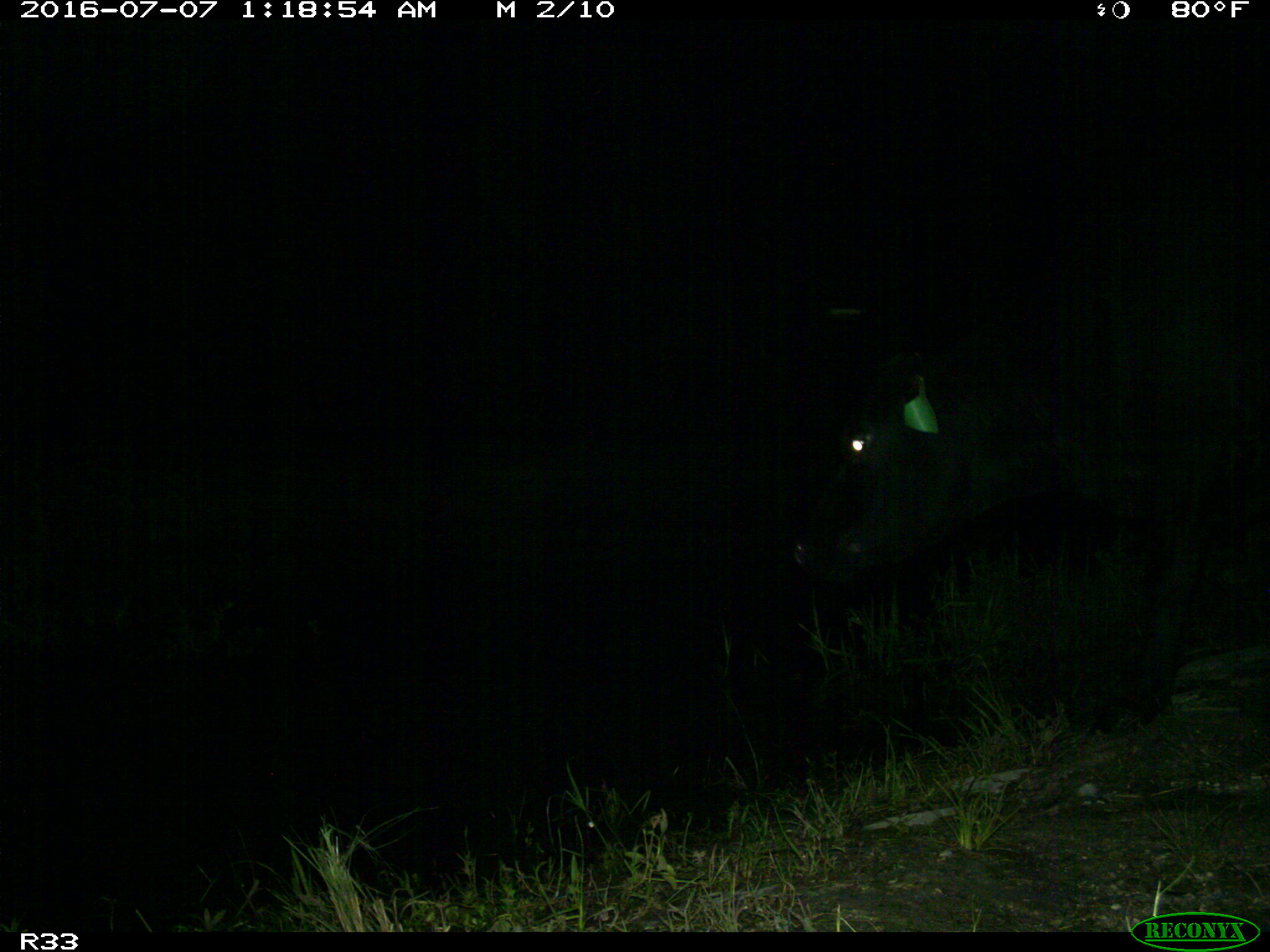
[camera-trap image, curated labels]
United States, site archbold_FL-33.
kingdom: Animalia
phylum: Chordata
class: Mammalia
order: Artiodactyla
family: Bovidae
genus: Bos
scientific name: Bos taurus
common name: domestic cow